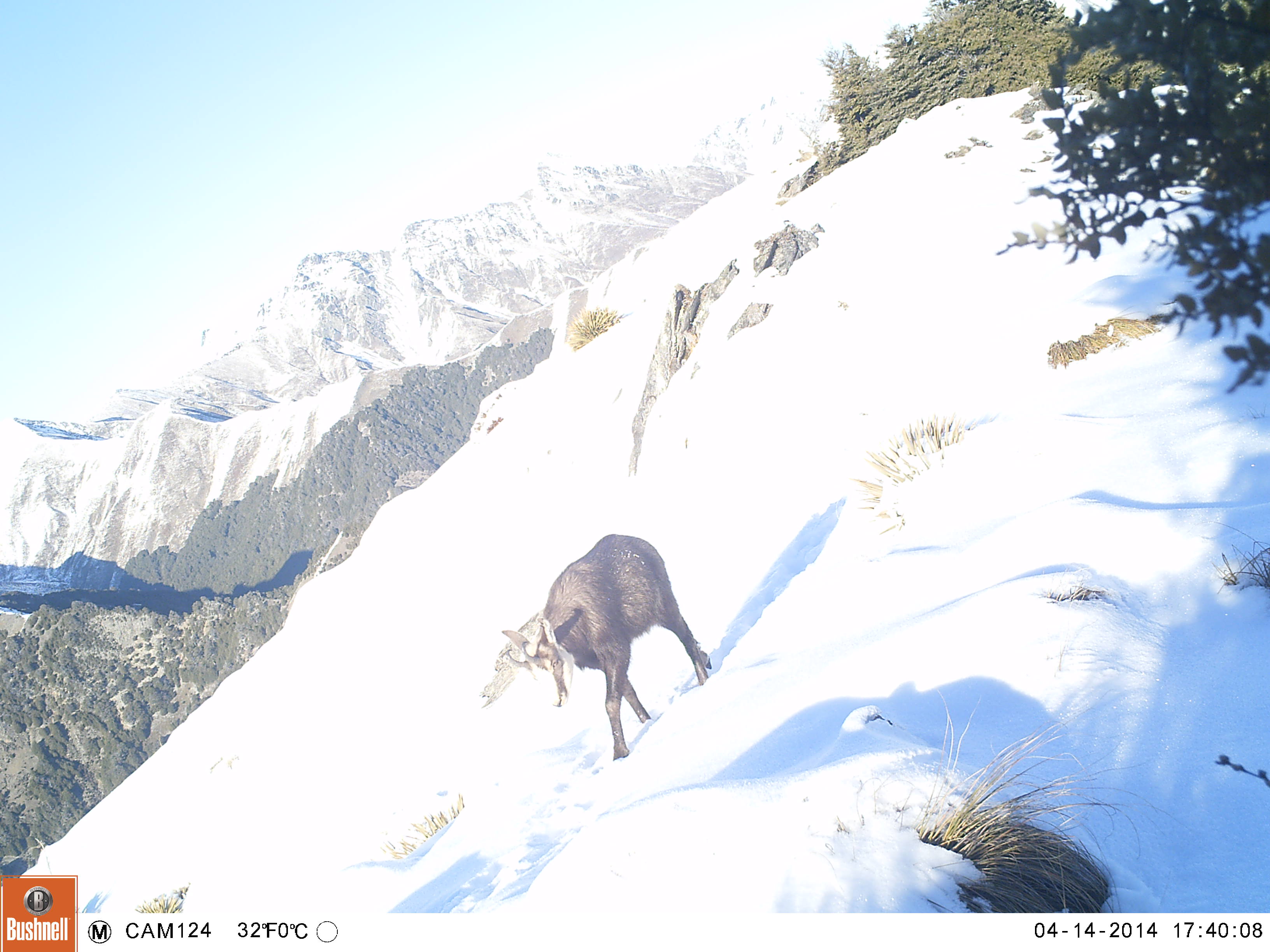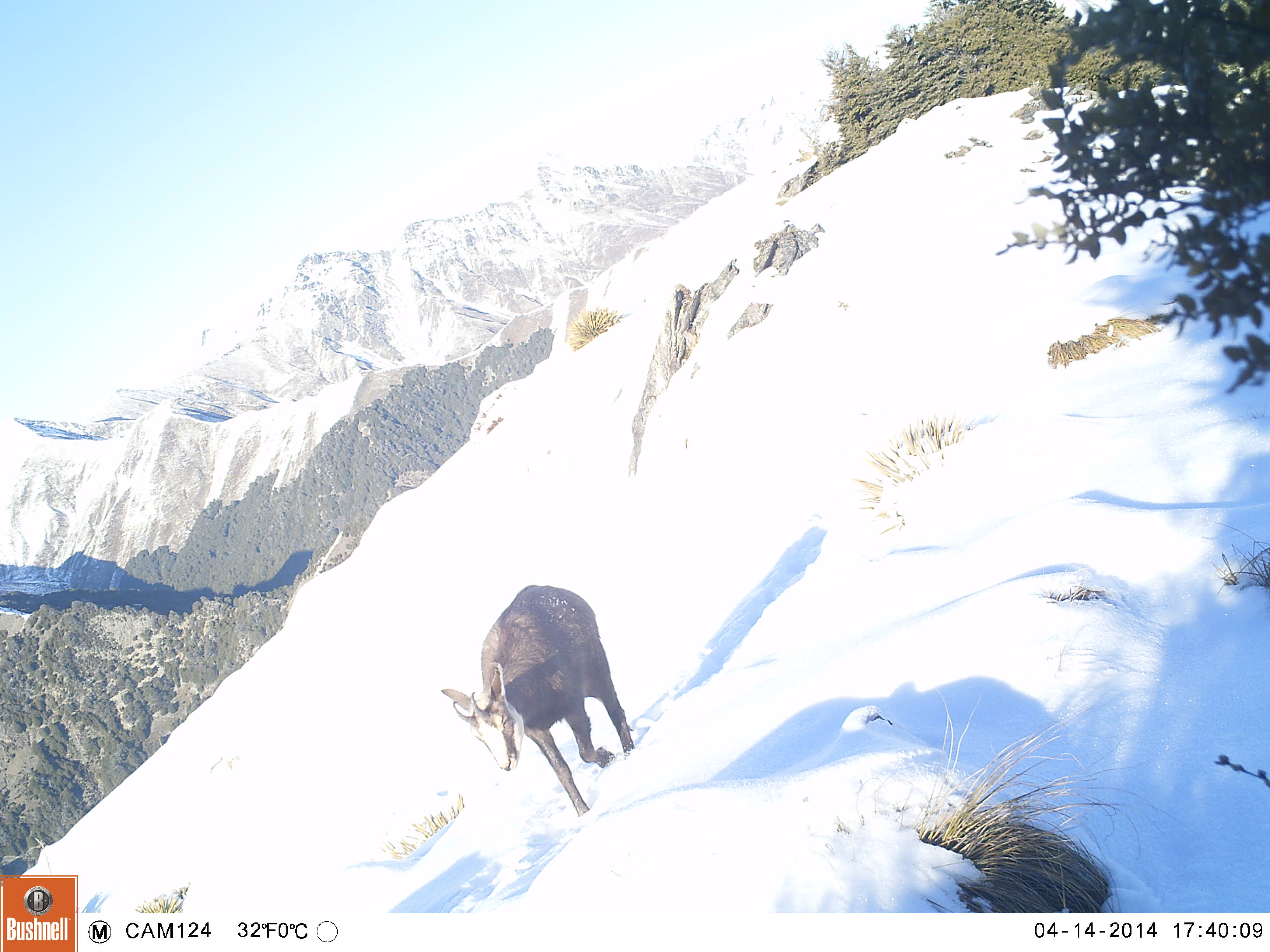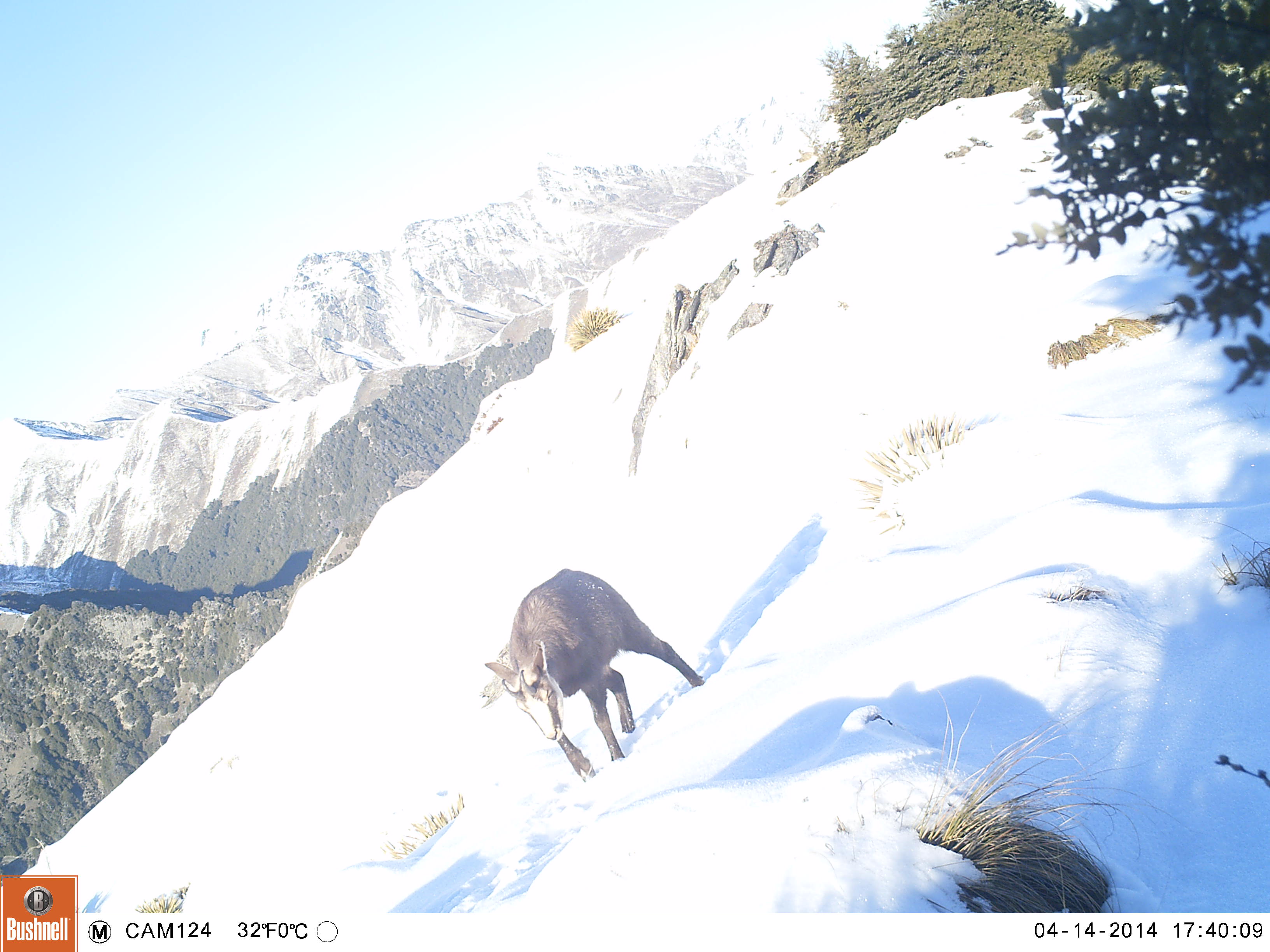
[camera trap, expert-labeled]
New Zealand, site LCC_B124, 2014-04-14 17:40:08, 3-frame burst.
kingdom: Animalia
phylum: Chordata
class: Mammalia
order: Artiodactyla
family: Bovidae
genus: Rupicapra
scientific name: Rupicapra rupicapra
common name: alpine chamois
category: chamois